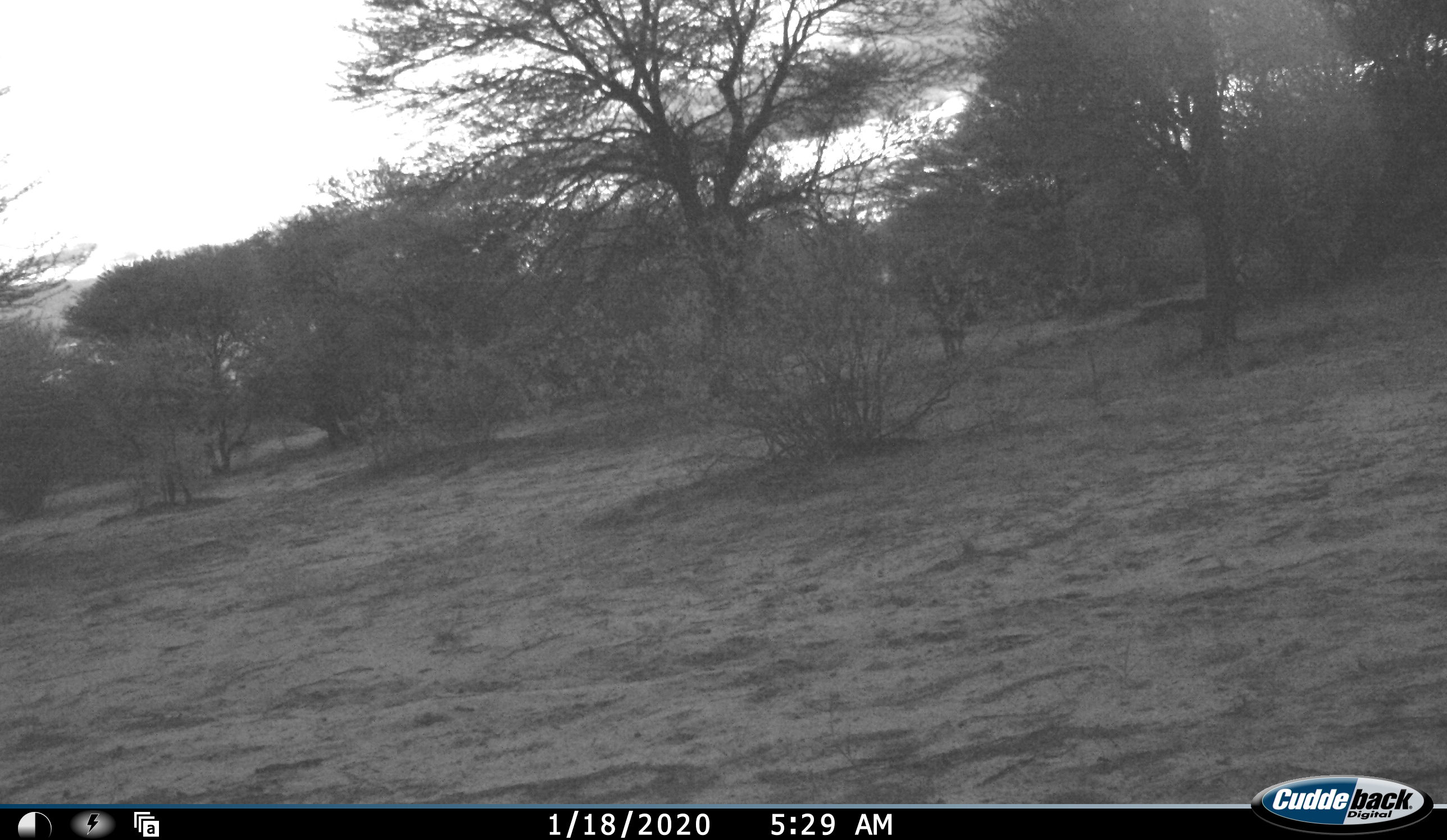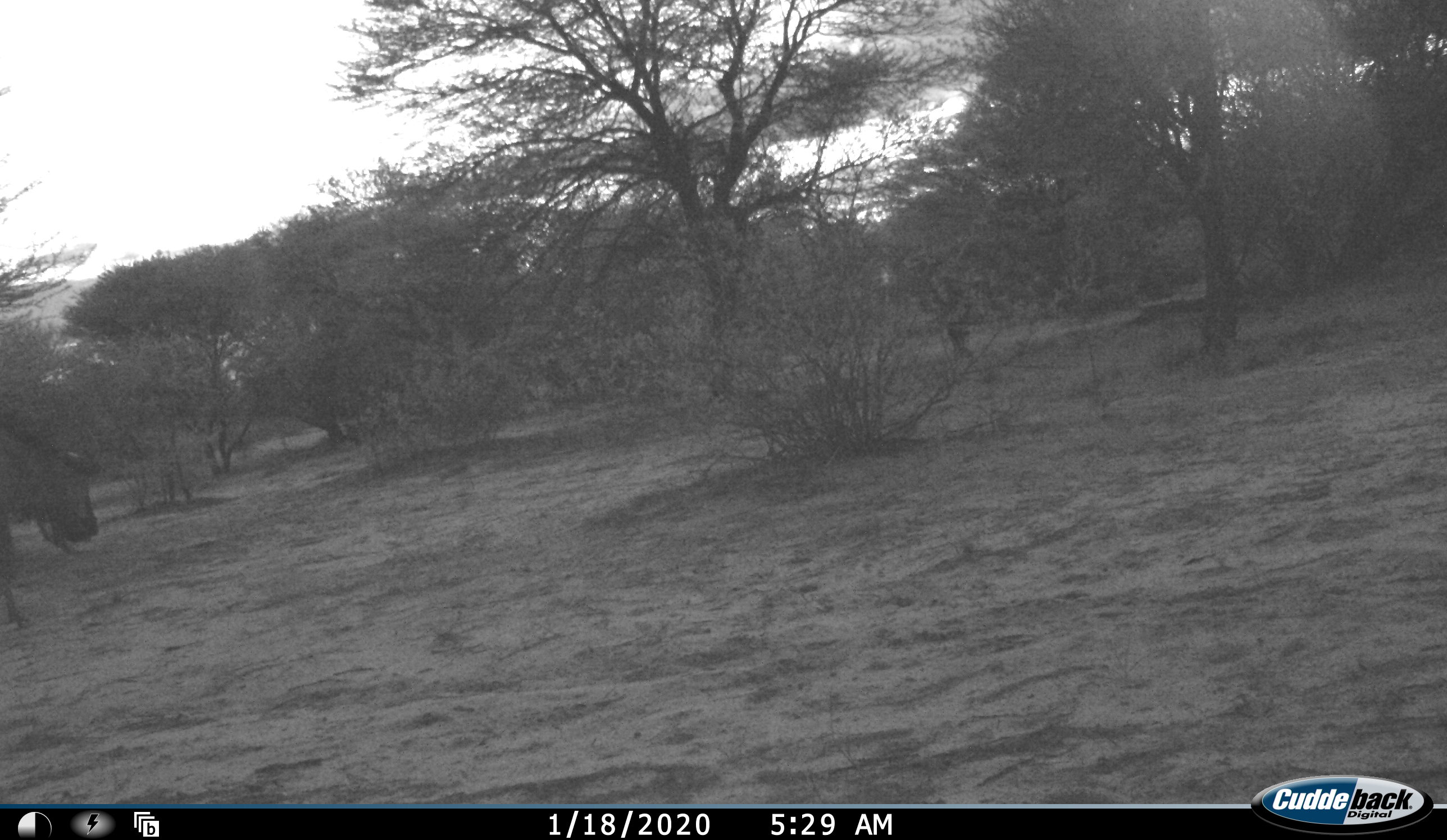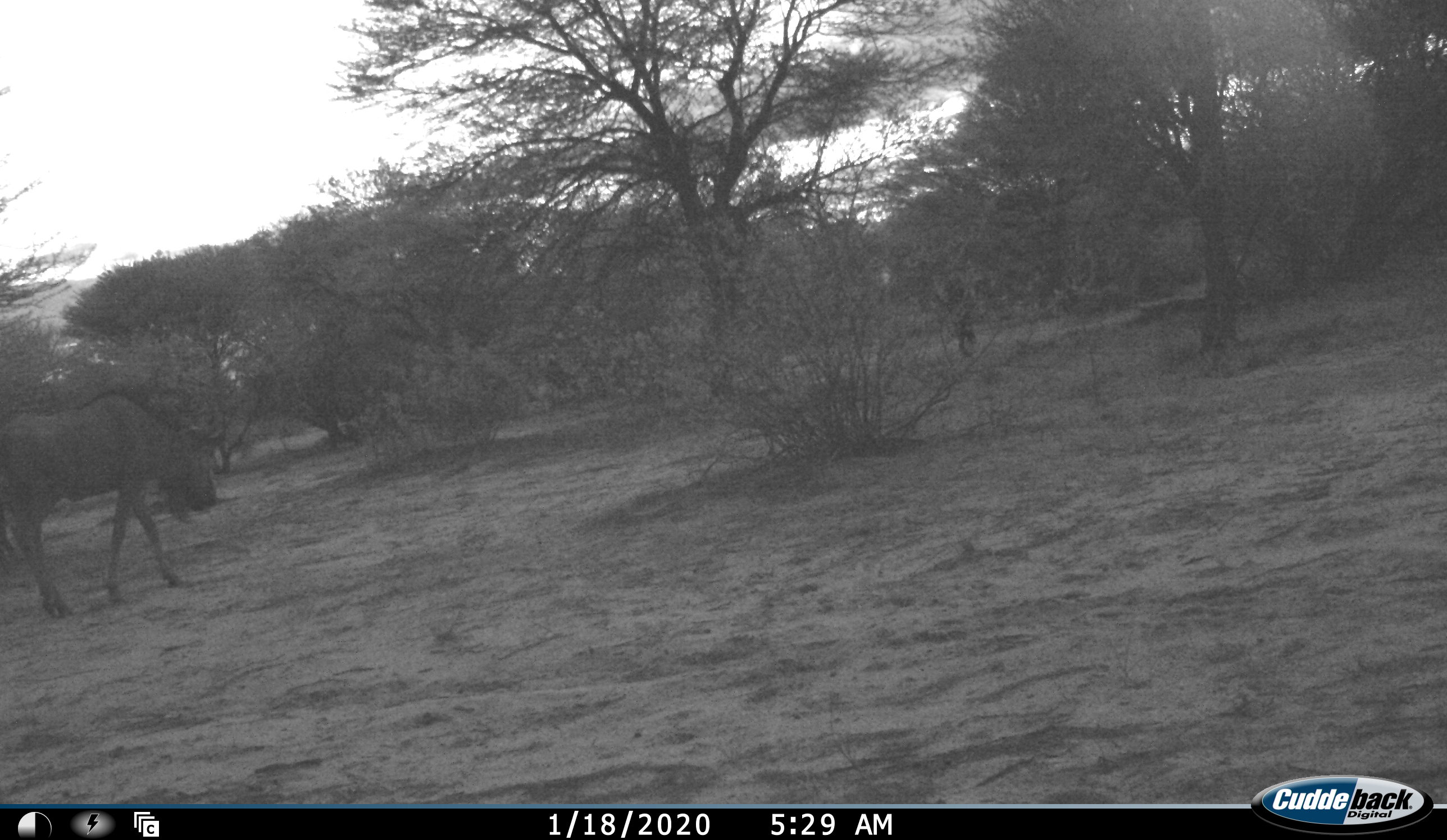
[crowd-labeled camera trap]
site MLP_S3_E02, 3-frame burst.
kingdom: Animalia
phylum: Chordata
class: Mammalia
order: Artiodactyla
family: Bovidae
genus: Connochaetes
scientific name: Connochaetes taurinus taurinus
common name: blue wildebeest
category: wildebeestblue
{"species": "wildebeestblue (blue wildebeest) (Connochaetes taurinus taurinus)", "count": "1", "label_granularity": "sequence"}